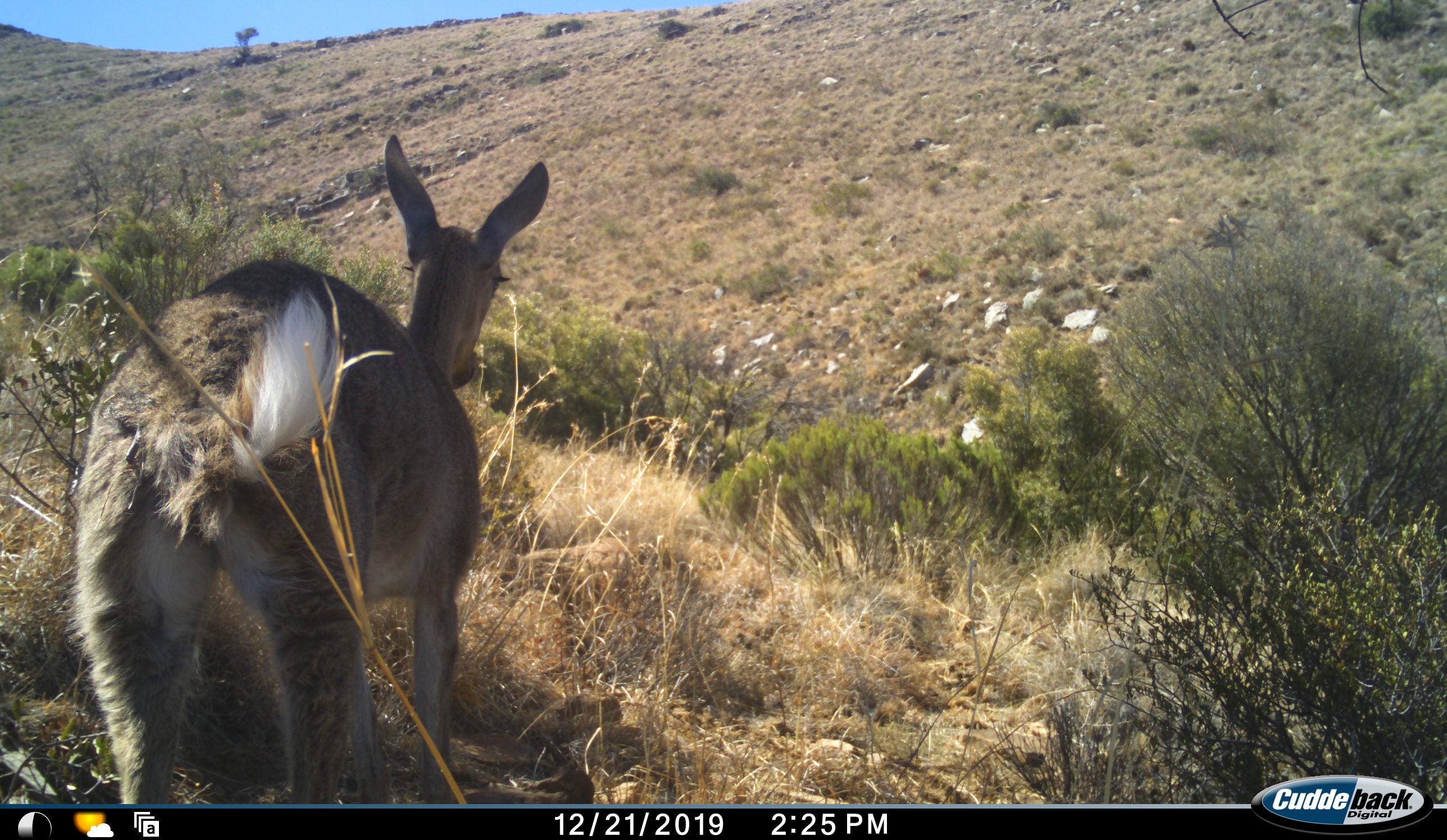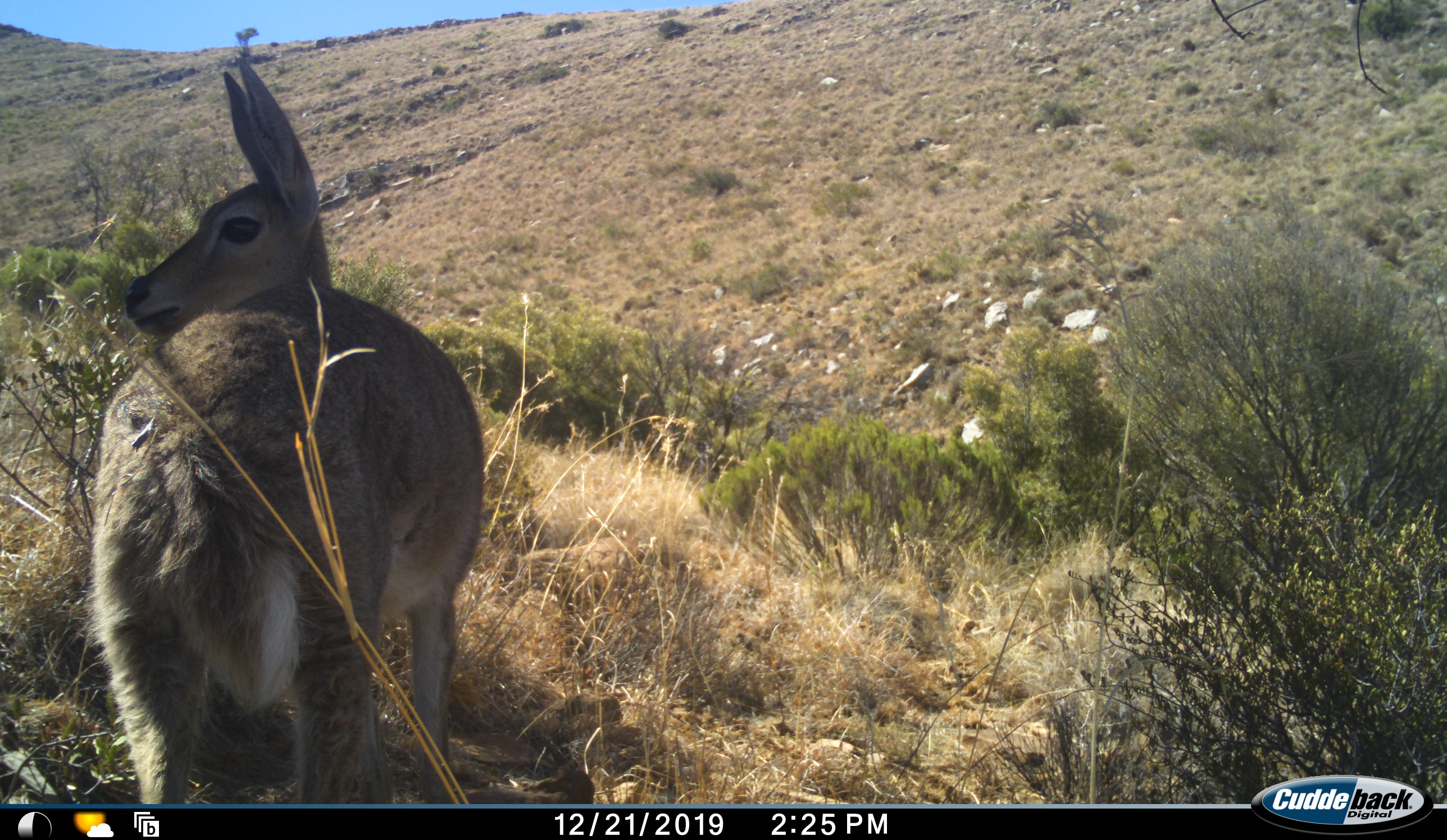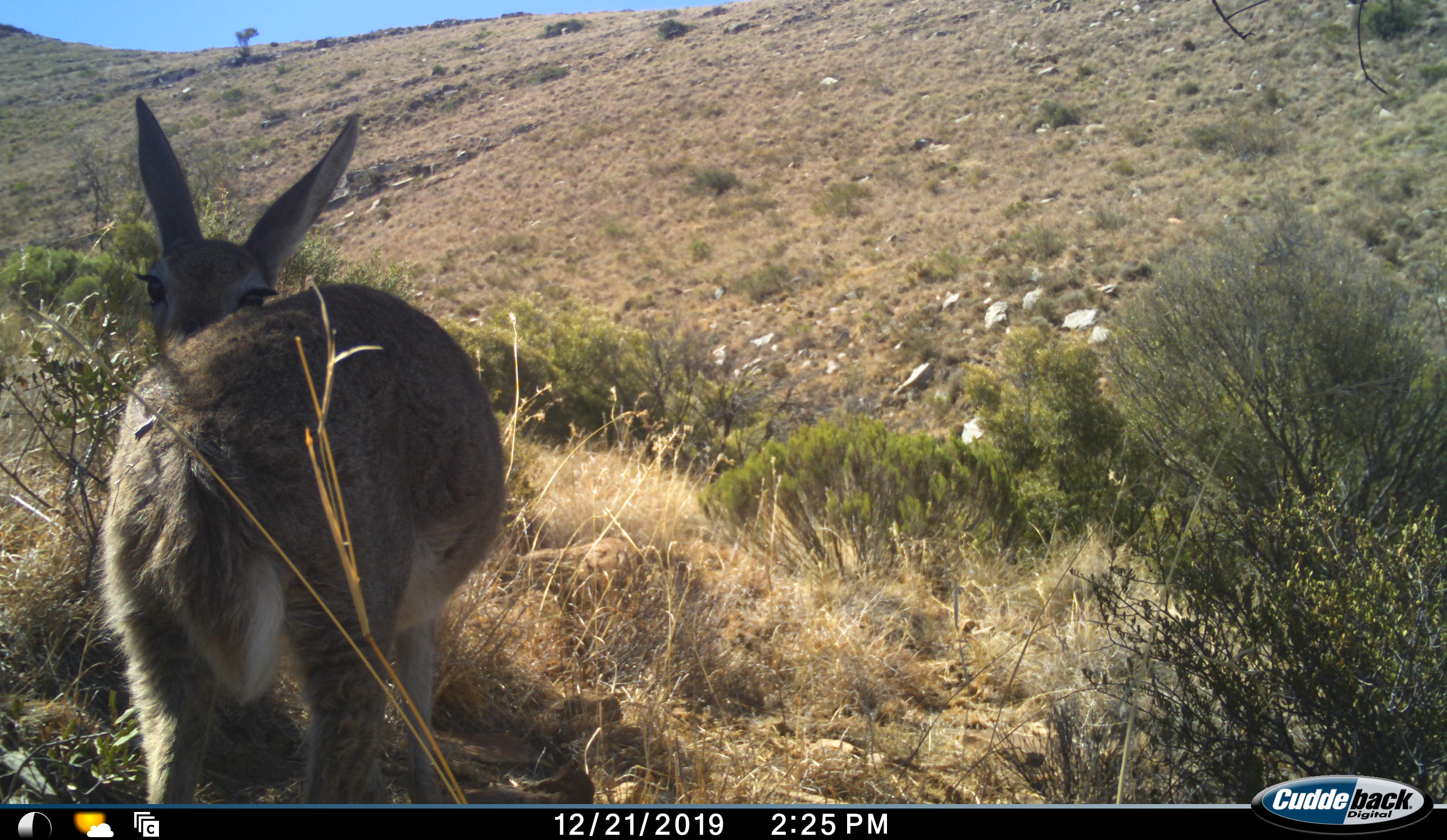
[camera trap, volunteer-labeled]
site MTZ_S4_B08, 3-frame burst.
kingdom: Animalia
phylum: Chordata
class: Mammalia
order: Artiodactyla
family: Bovidae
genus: Pelea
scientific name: Pelea capreolus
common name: grey rhebok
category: rhebokgrey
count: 1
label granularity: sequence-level